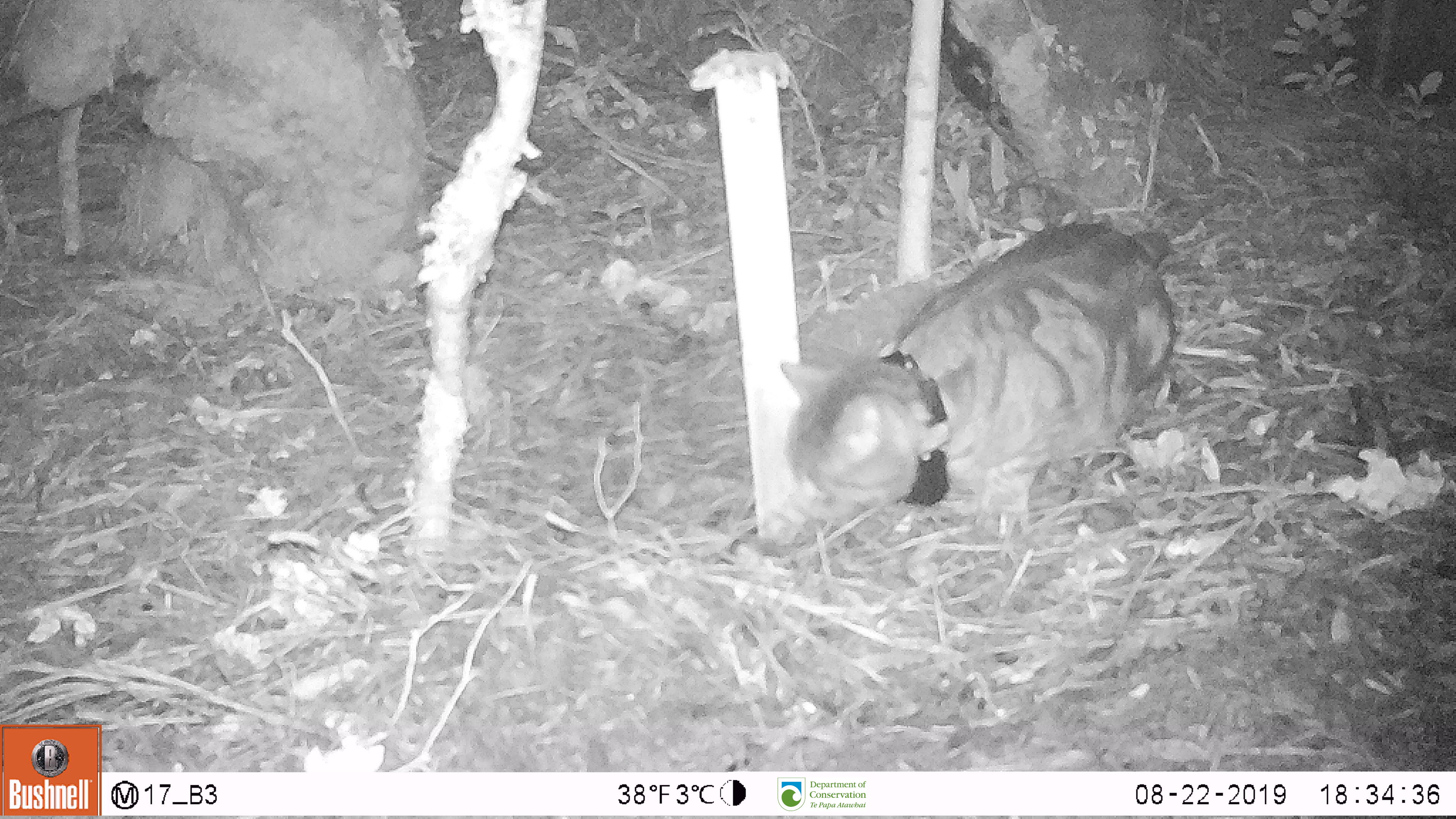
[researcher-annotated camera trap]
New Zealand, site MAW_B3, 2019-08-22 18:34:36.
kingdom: Animalia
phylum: Chordata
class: Mammalia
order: Carnivora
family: Felidae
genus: Felis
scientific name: Felis catus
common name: domestic cat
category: cat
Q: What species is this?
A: Cat (domestic cat) (Felis catus).